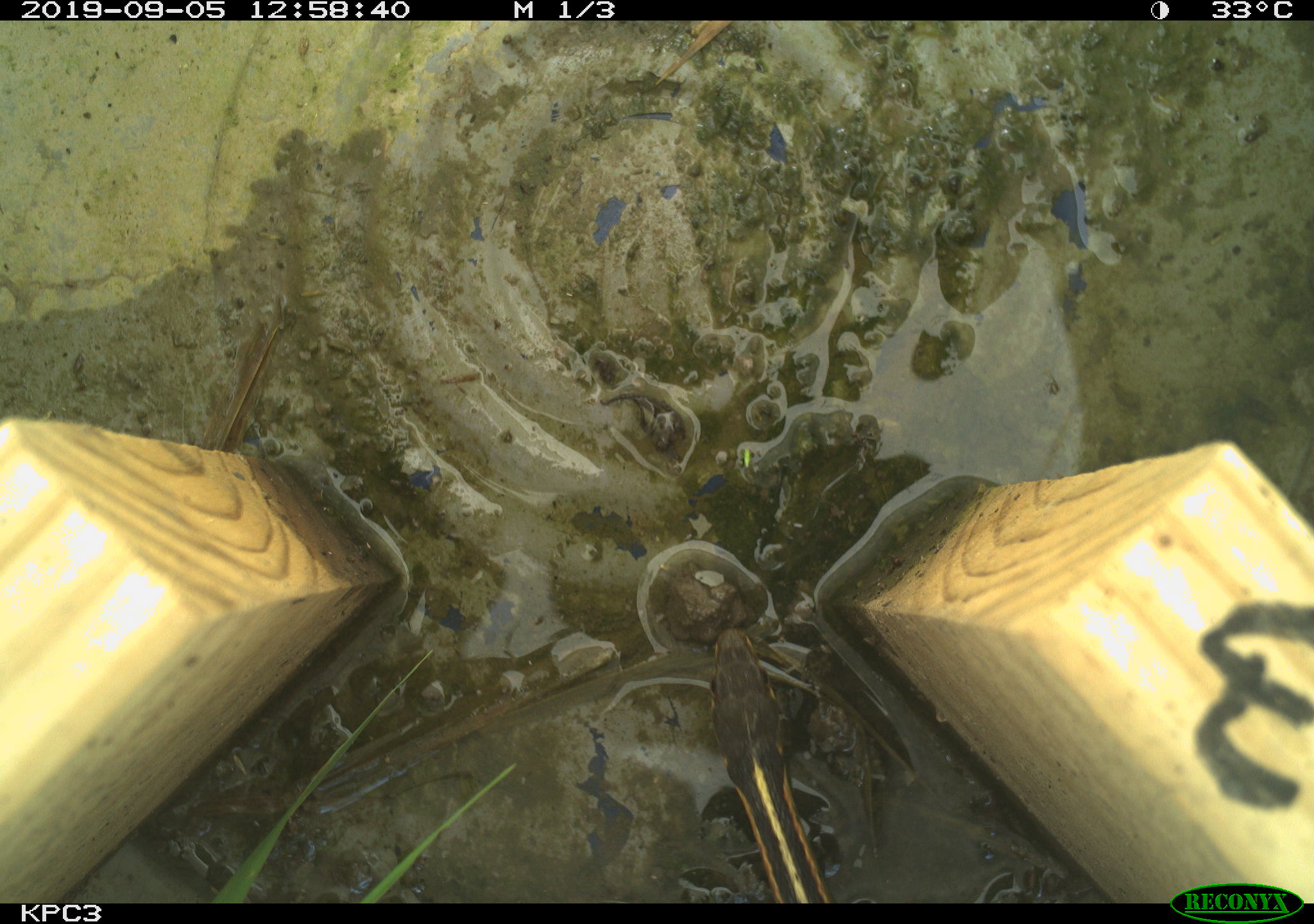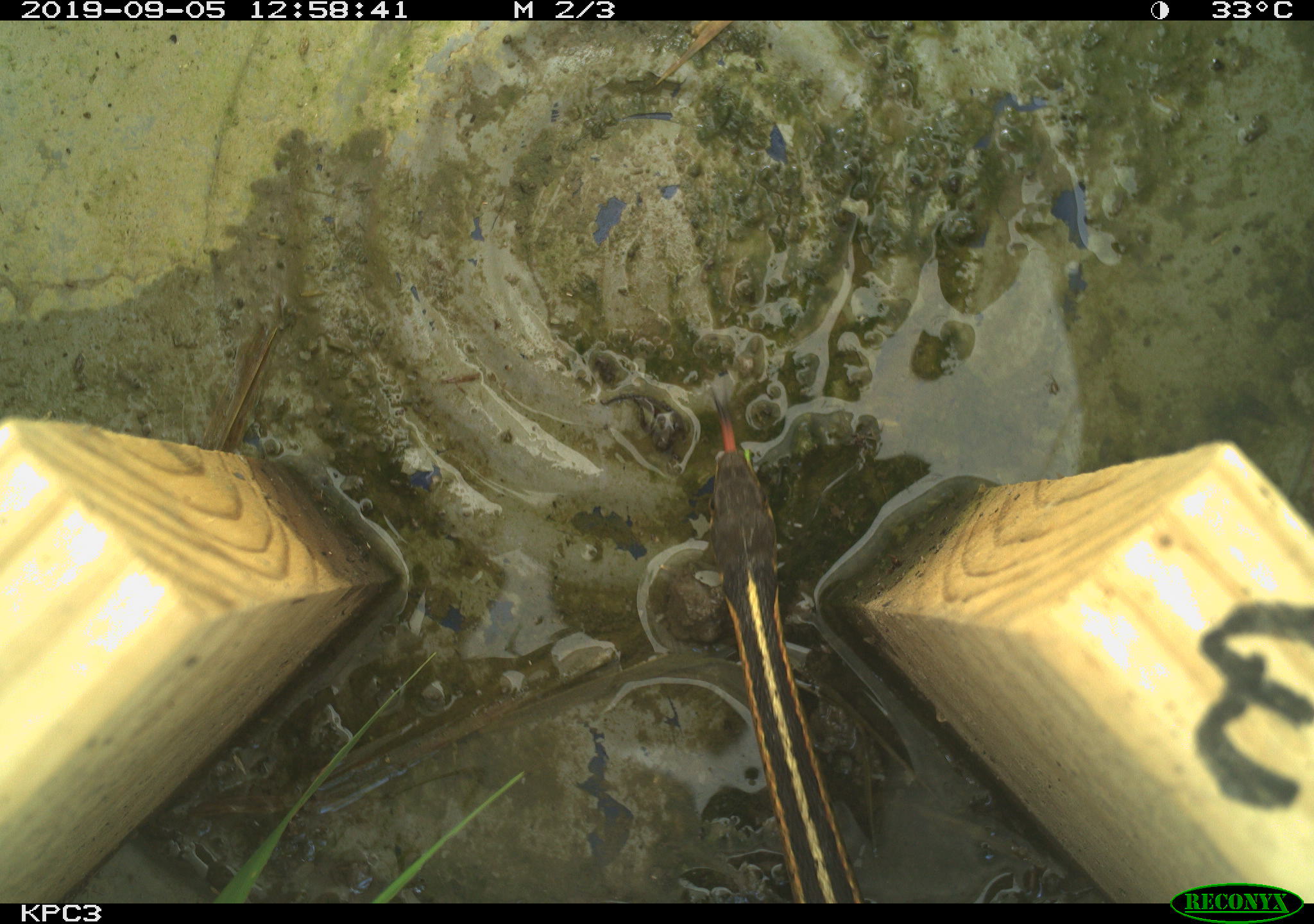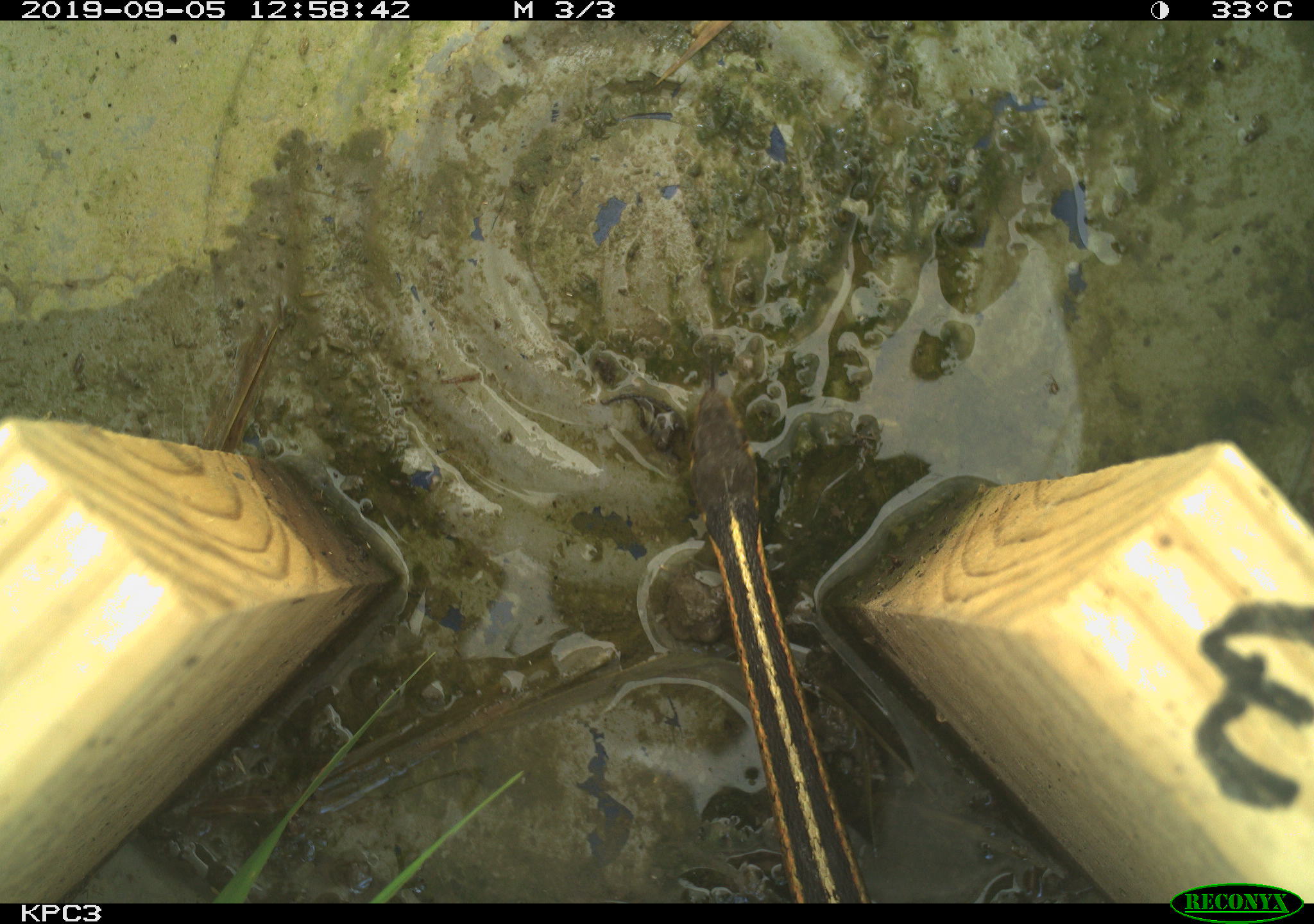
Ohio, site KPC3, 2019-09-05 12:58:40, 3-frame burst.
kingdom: Animalia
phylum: Chordata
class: Reptilia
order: Squamata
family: Colubridae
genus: Thamnophis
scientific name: Thamnophis sirtalis sirtalis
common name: eastern gartersnake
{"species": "eastern gartersnake (Thamnophis sirtalis sirtalis)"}